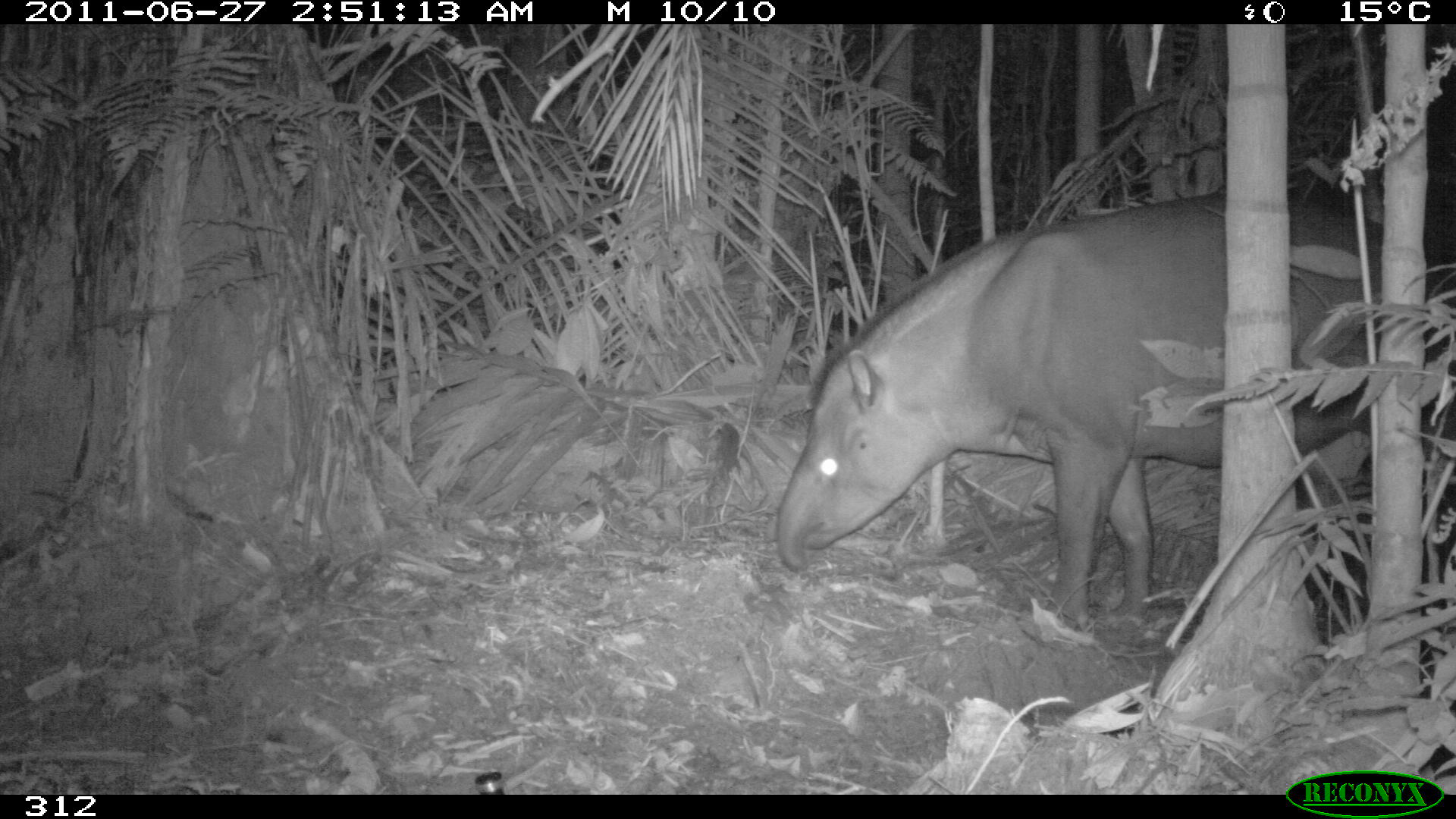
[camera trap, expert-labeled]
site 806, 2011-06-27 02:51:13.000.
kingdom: Animalia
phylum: Chordata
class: Aves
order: Cuculiformes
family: Cuculidae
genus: Neomorphus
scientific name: Neomorphus geoffroyi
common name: rufous-vented ground-cuckoo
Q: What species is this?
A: Neomorphus geoffroyi (rufous-vented ground-cuckoo).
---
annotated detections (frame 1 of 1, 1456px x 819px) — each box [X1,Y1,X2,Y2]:
neomorphus geoffroyi: [774,188,1452,633]